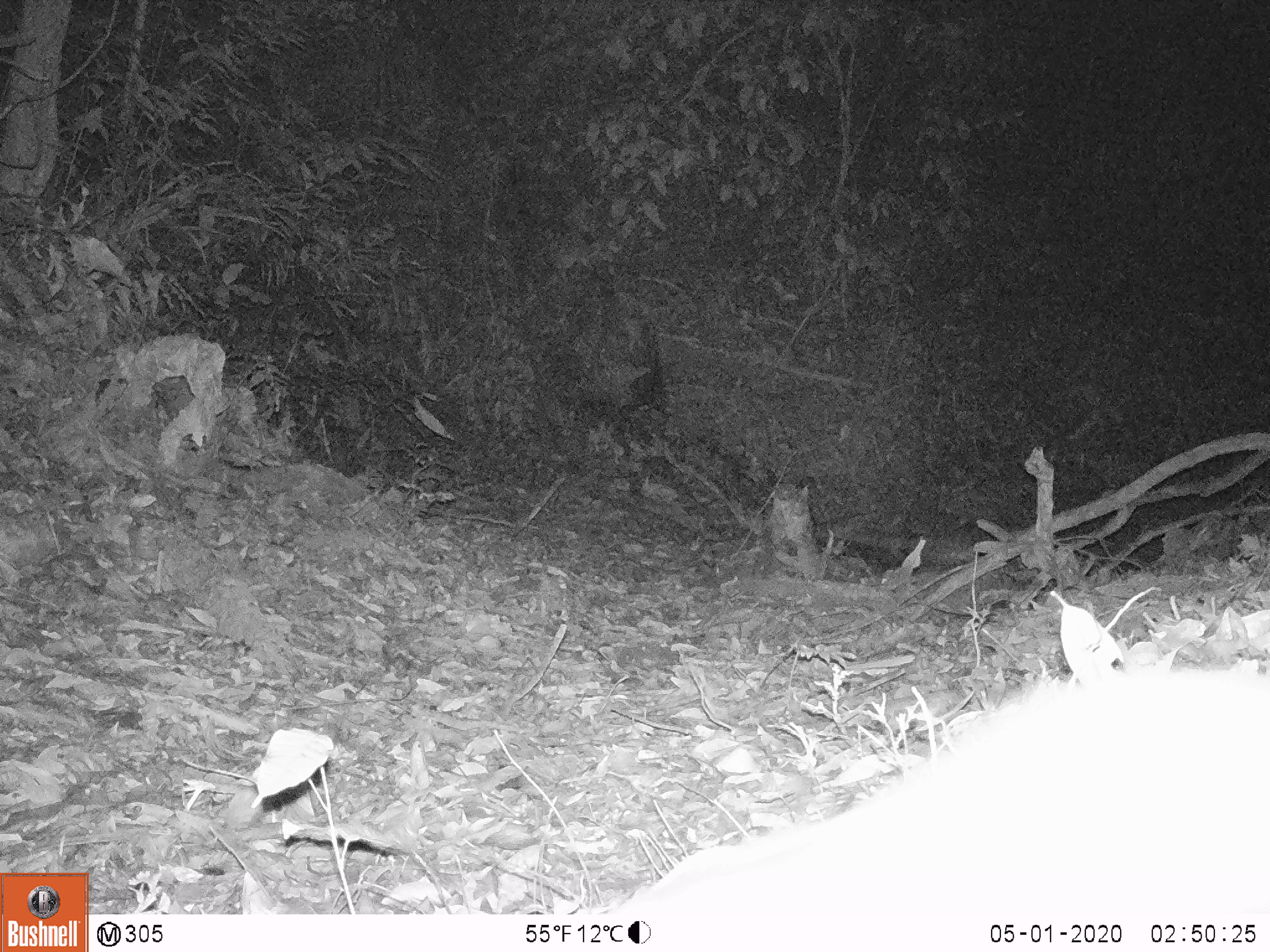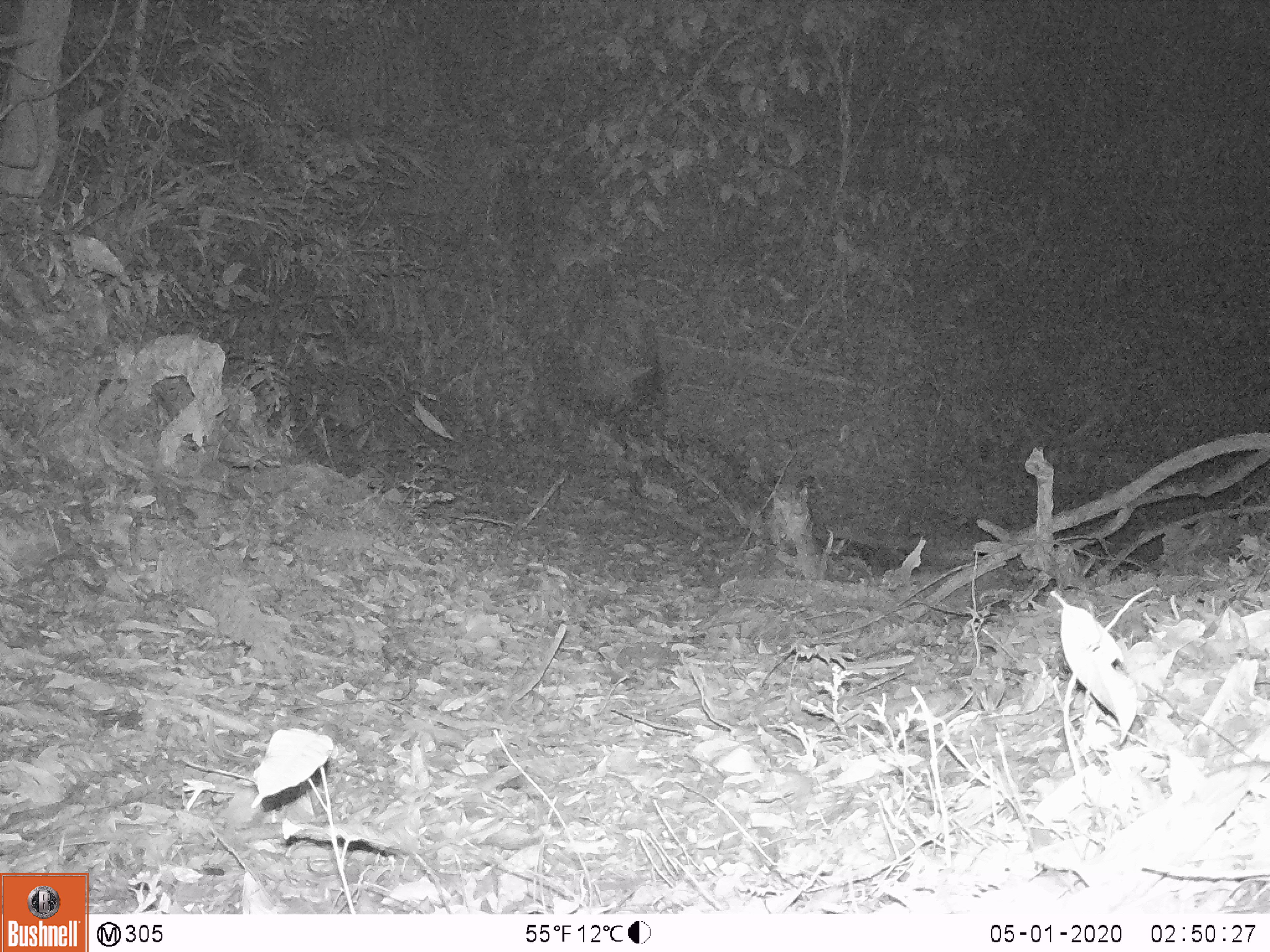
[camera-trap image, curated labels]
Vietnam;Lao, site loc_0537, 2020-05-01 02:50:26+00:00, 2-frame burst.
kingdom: Animalia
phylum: Chordata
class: Mammalia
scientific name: Mammalia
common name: mammal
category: unidentified small mammal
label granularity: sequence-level